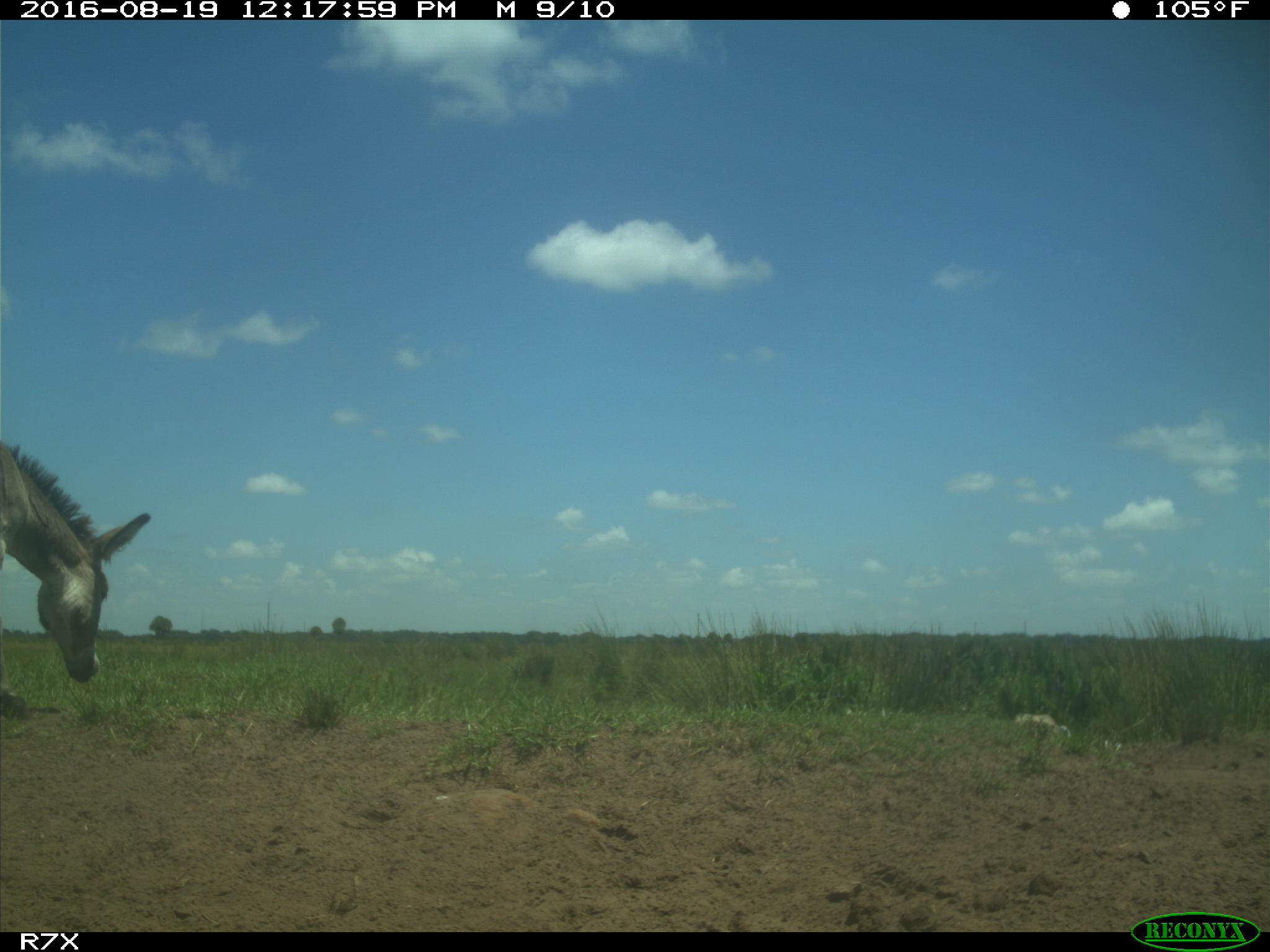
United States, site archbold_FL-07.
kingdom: Animalia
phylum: Chordata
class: Mammalia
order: Perissodactyla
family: Equidae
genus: Equus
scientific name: Equus africanus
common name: african wild ass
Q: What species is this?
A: Equus africanus (african wild ass).